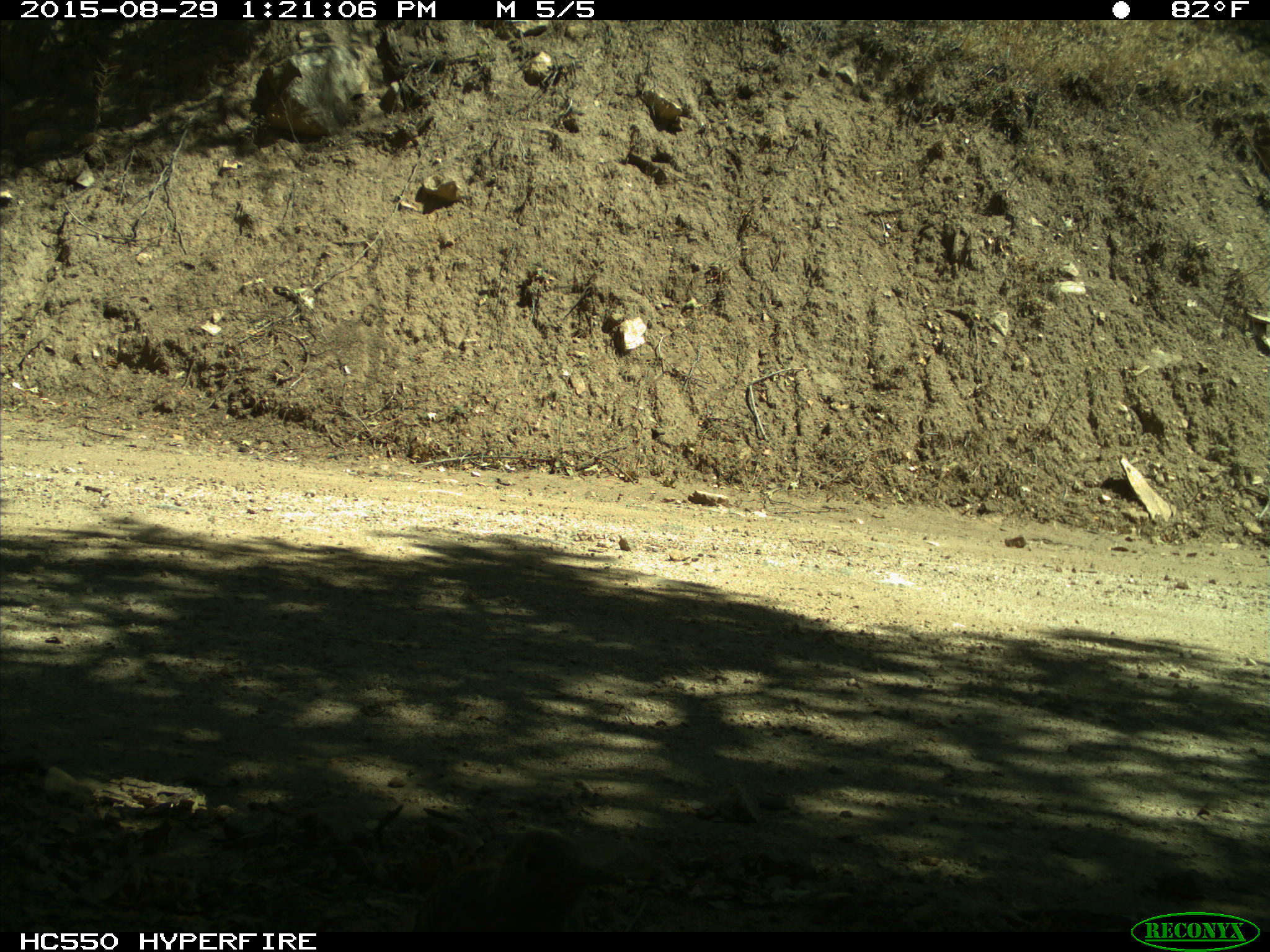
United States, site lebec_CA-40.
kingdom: Animalia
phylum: Chordata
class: Aves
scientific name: Aves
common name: birds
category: unidentified bird